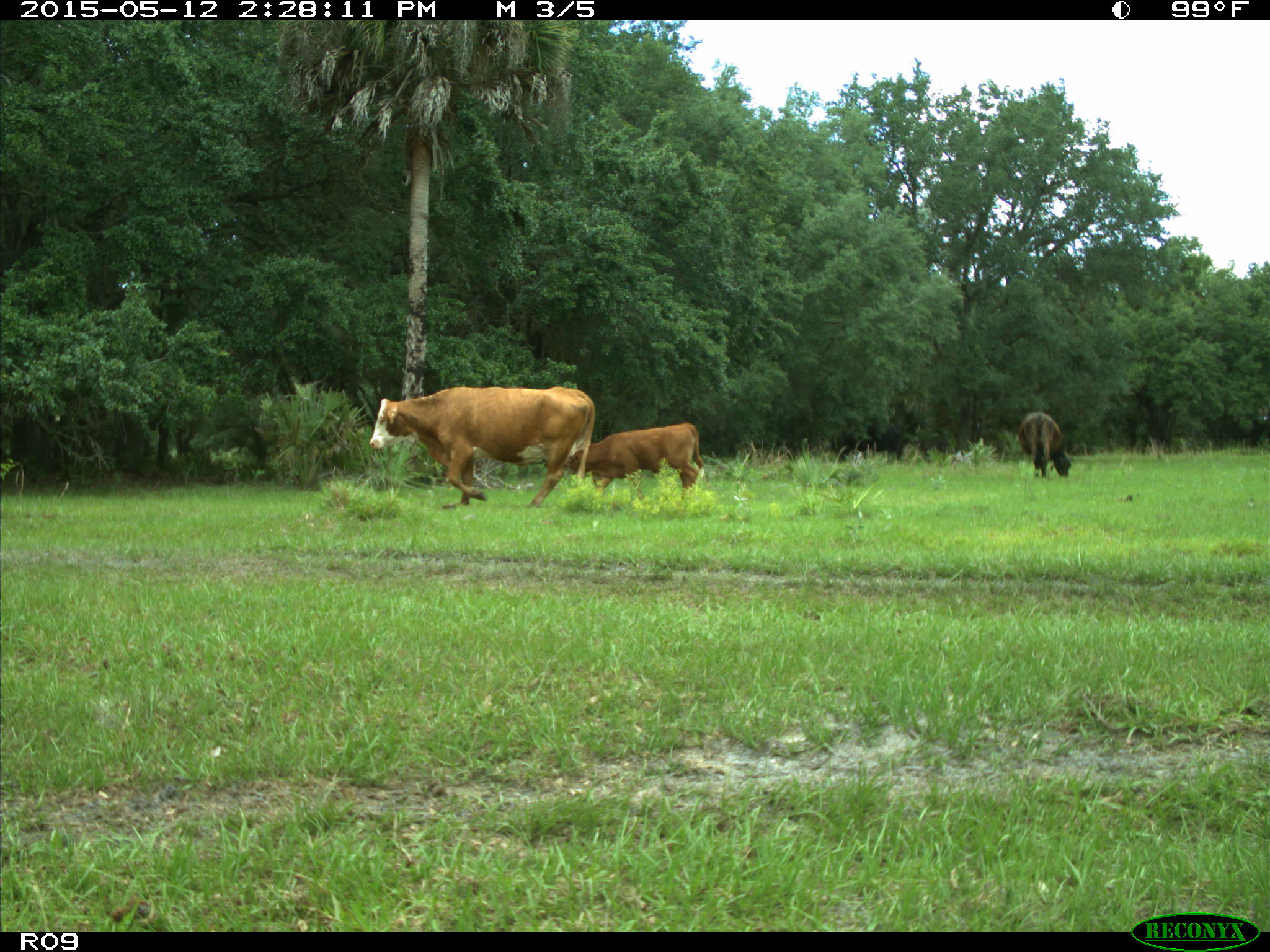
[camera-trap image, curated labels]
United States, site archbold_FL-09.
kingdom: Animalia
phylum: Chordata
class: Mammalia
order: Artiodactyla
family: Bovidae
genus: Bos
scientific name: Bos taurus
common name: domestic cow